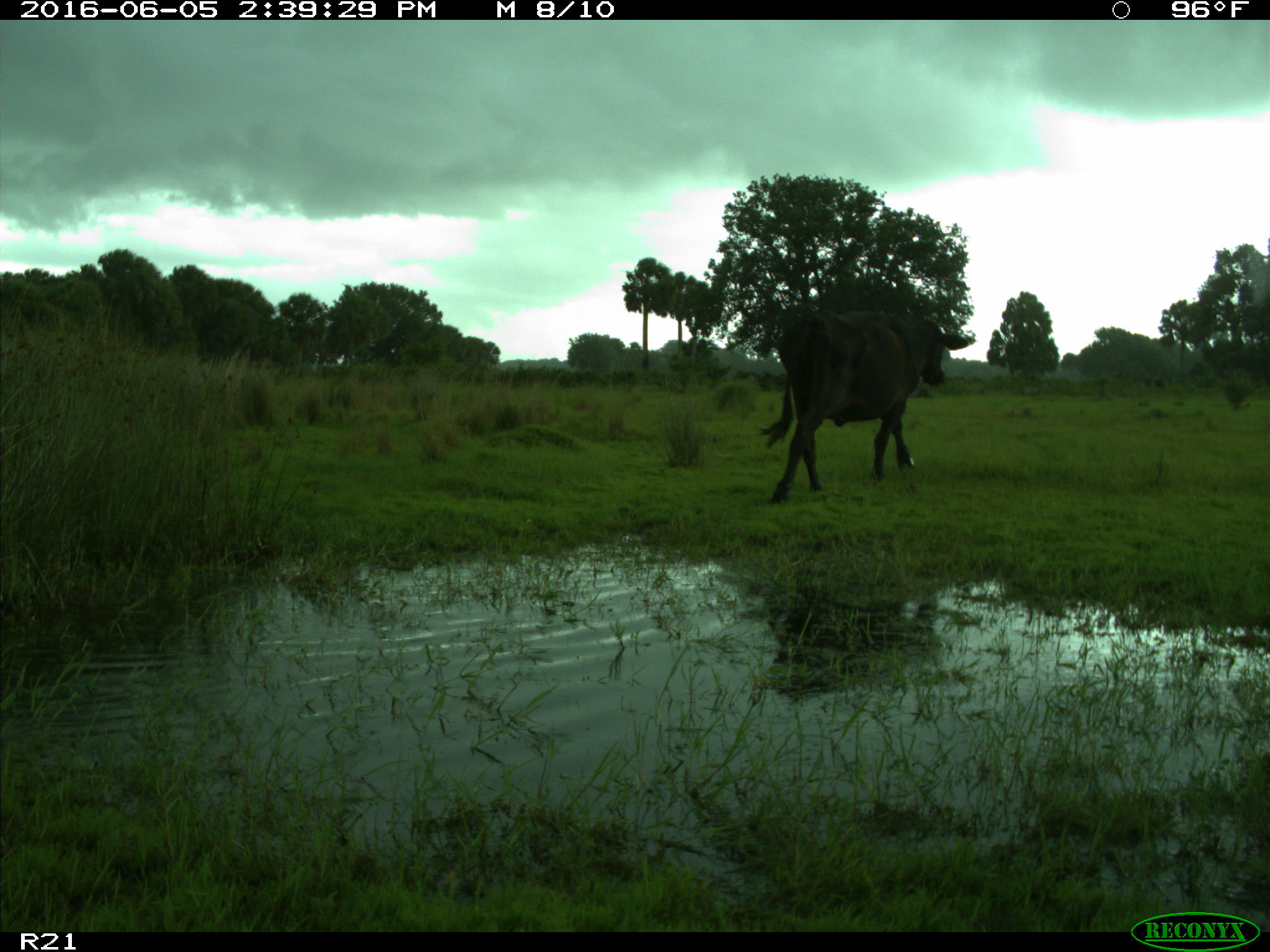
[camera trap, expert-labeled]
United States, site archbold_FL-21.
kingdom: Animalia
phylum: Chordata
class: Mammalia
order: Artiodactyla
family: Bovidae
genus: Bos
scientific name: Bos taurus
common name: domestic cow